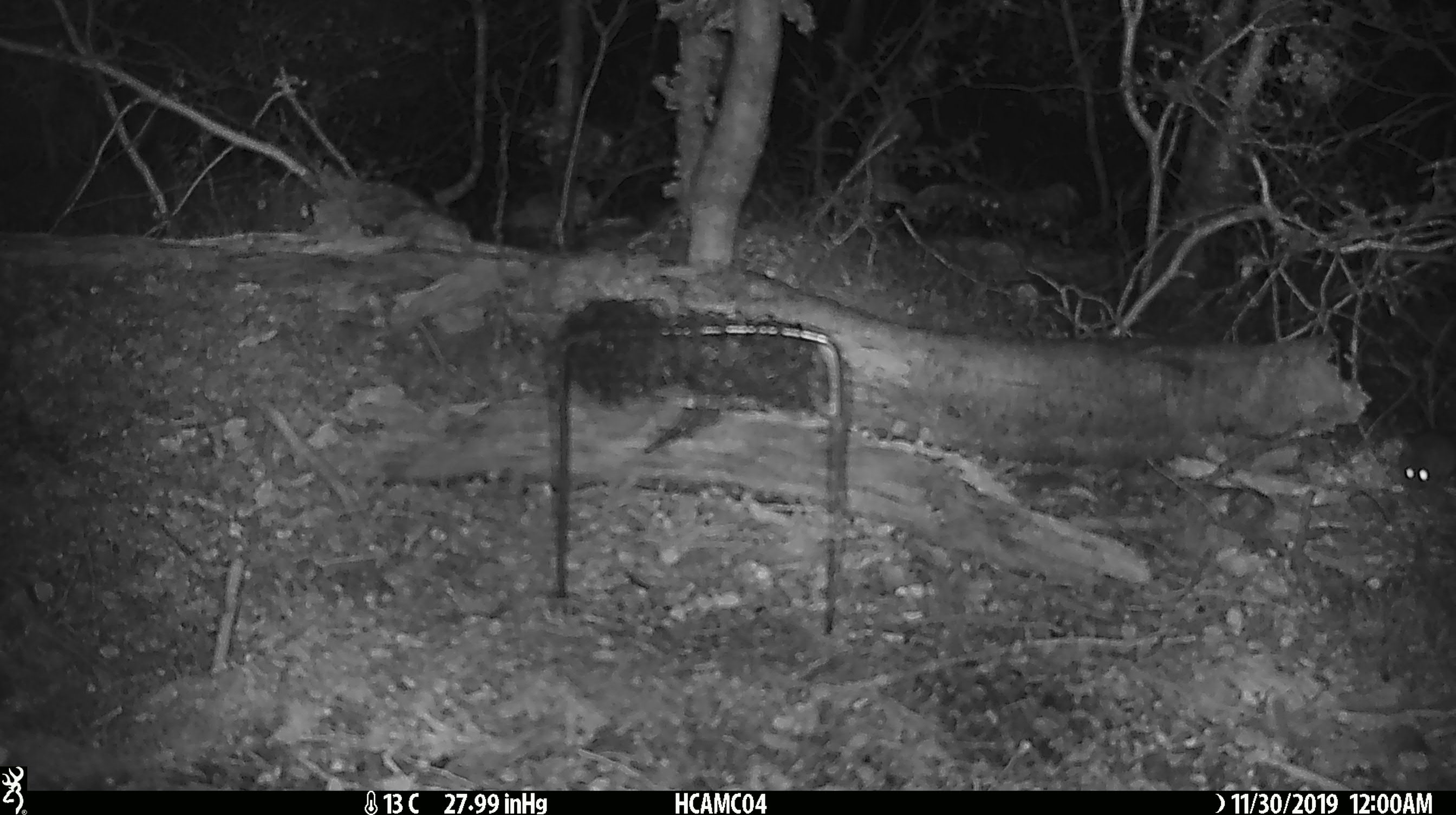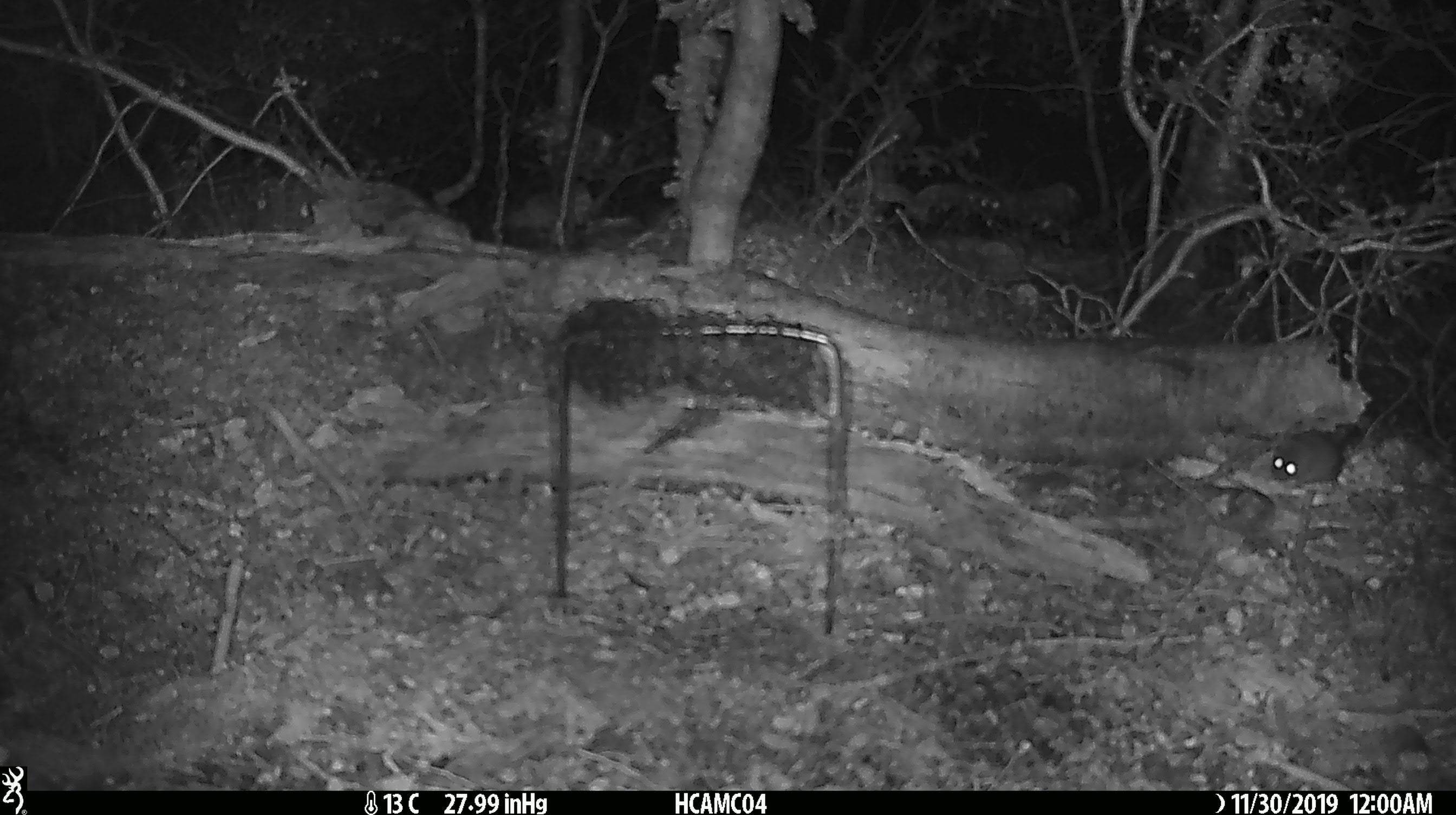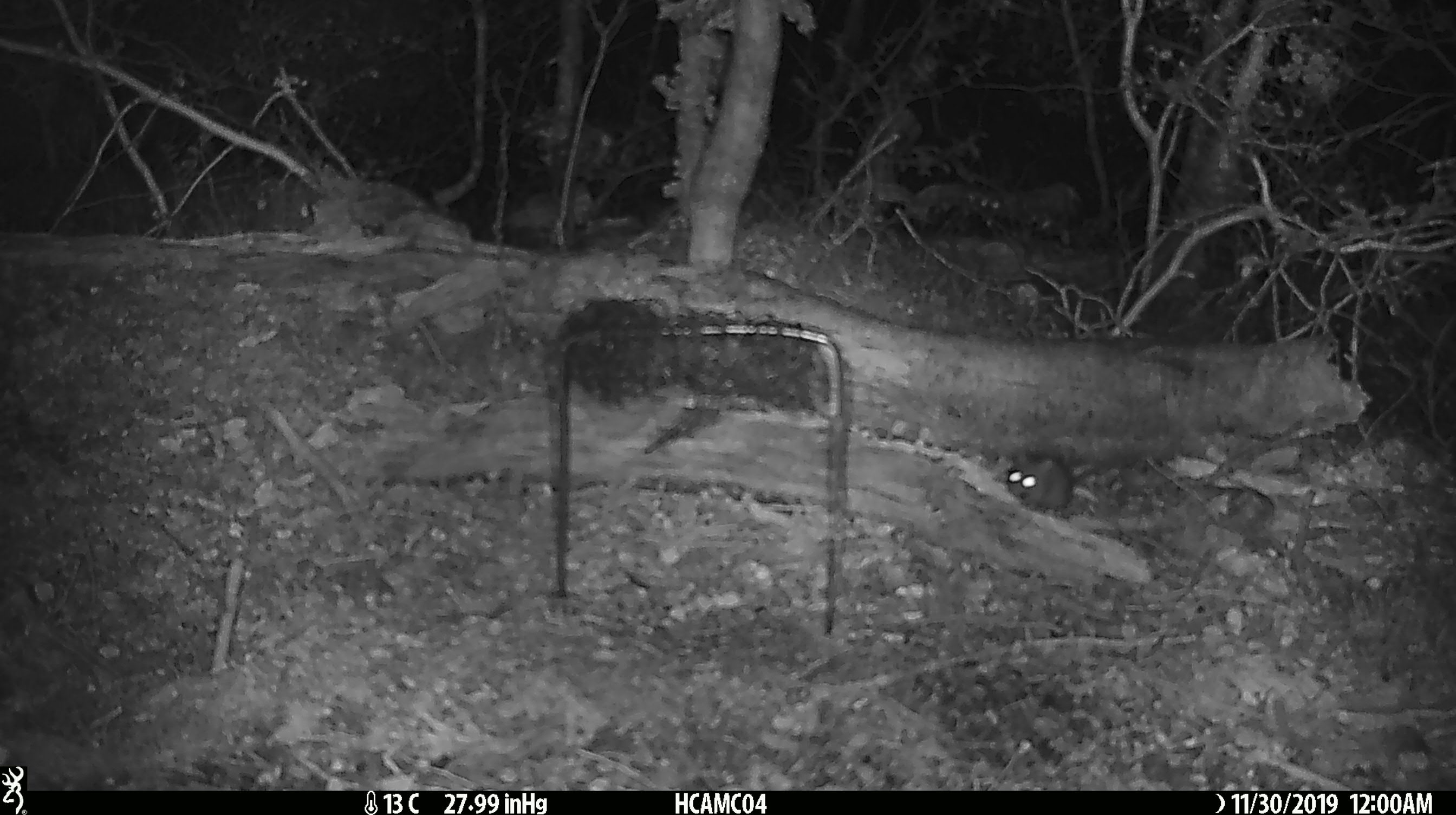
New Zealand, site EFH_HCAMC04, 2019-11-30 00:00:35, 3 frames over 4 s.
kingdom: Animalia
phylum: Chordata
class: Mammalia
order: Rodentia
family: Muridae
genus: Mus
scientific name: Mus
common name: mouse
Mouse (Mus).